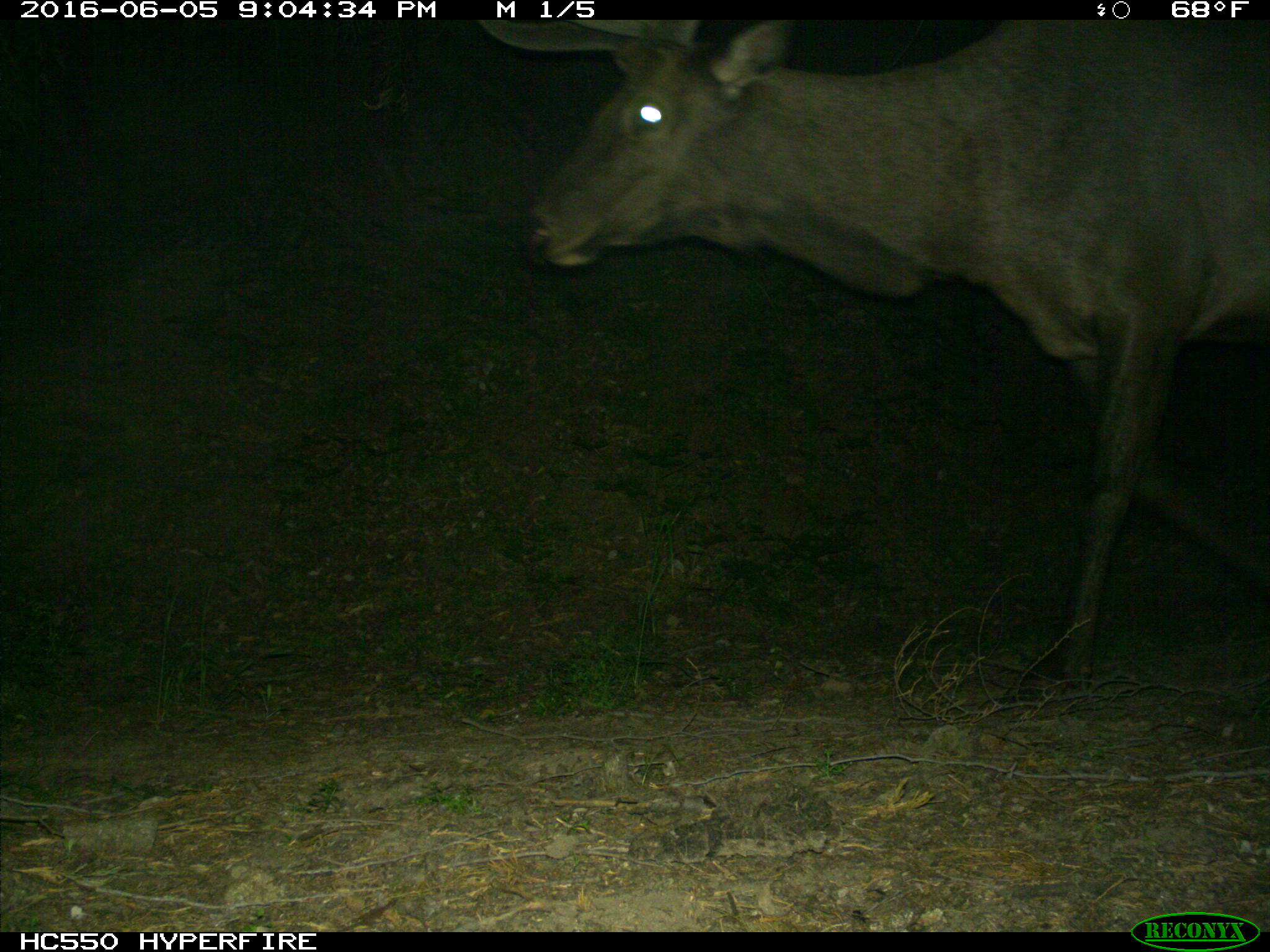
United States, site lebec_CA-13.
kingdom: Animalia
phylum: Chordata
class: Mammalia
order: Artiodactyla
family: Cervidae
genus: Cervus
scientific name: Cervus canadensis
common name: elk